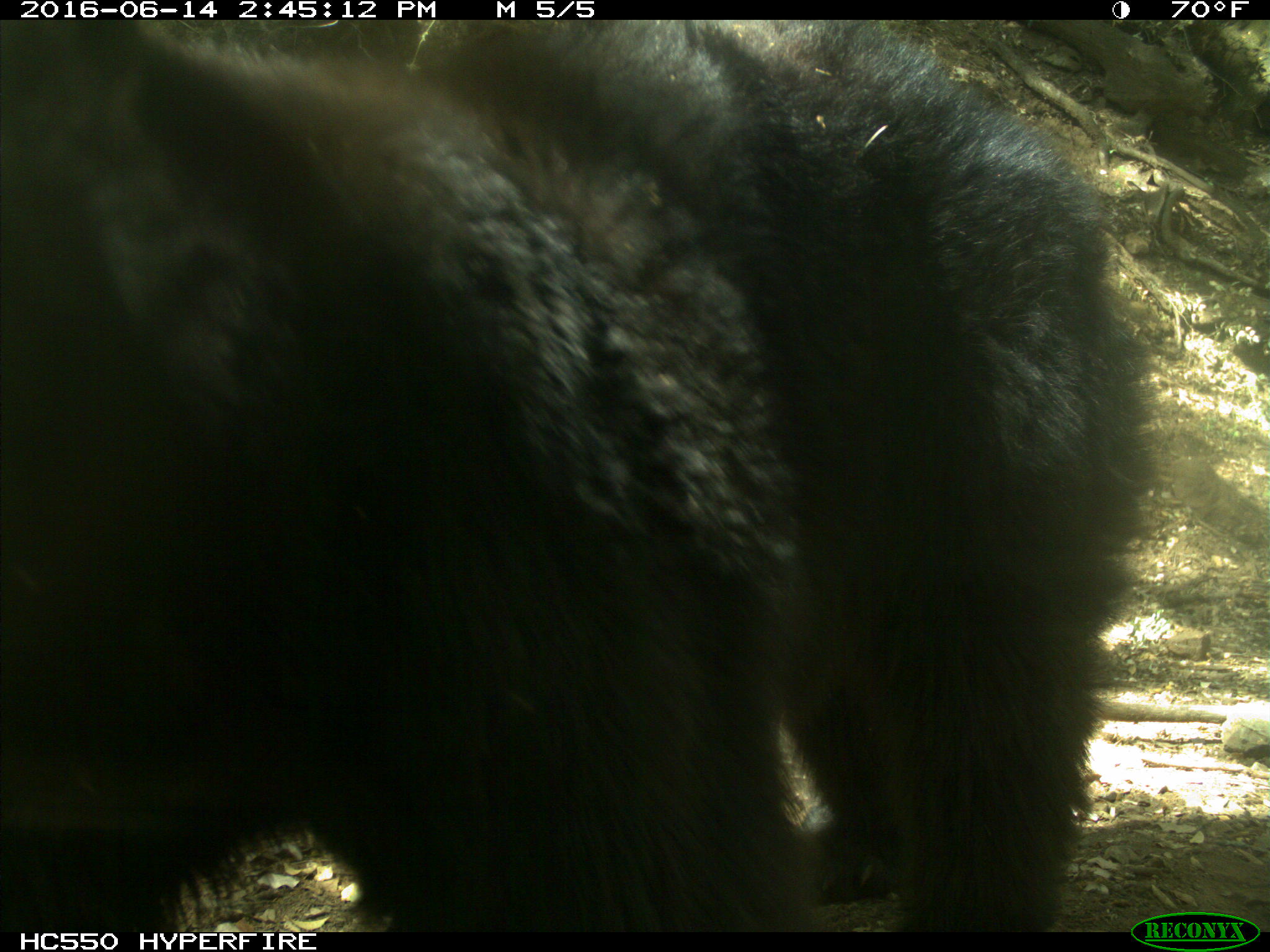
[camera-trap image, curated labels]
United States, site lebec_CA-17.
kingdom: Animalia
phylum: Chordata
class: Mammalia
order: Carnivora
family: Ursidae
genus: Ursus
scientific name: Ursus americanus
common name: american black bear